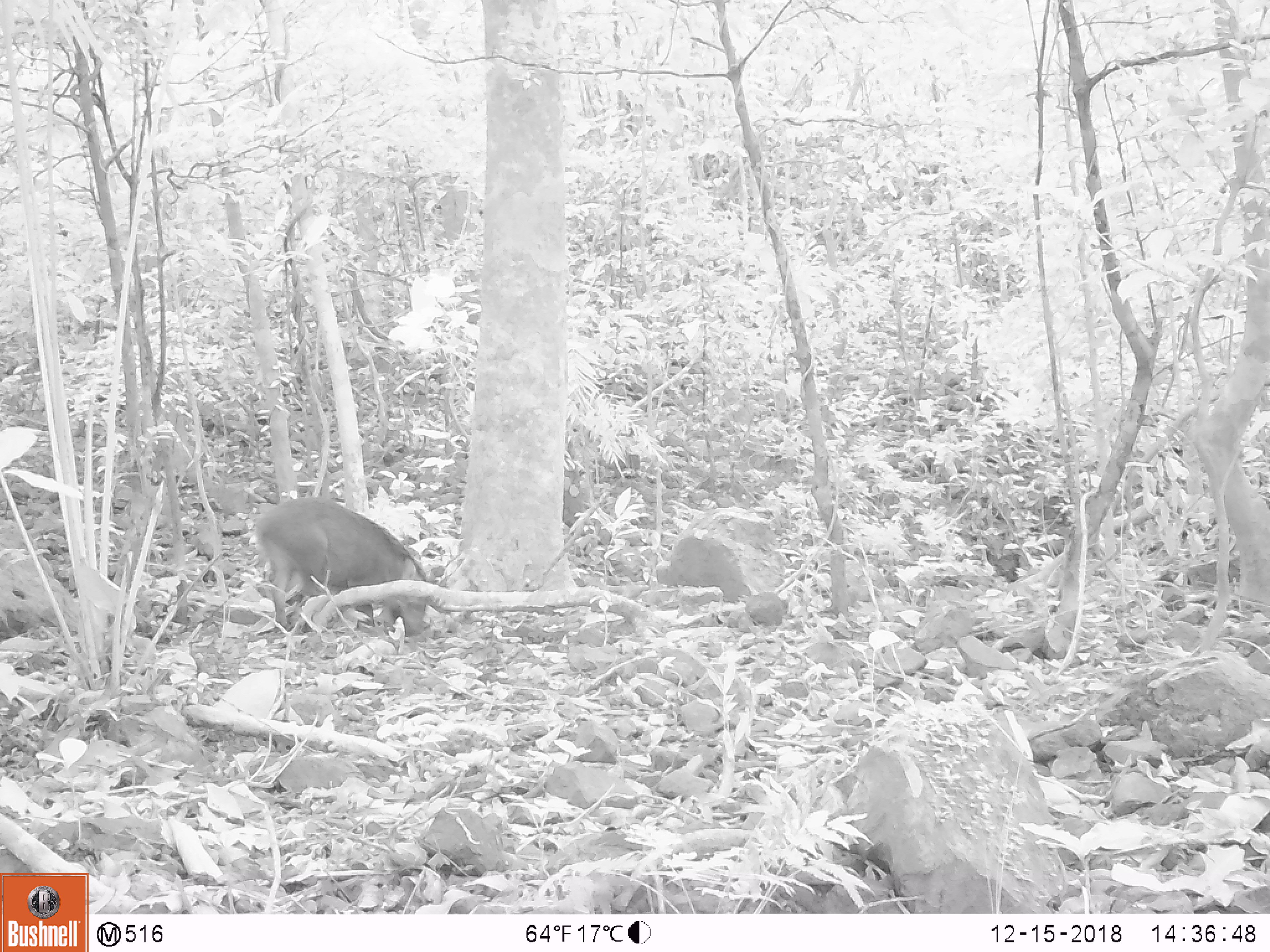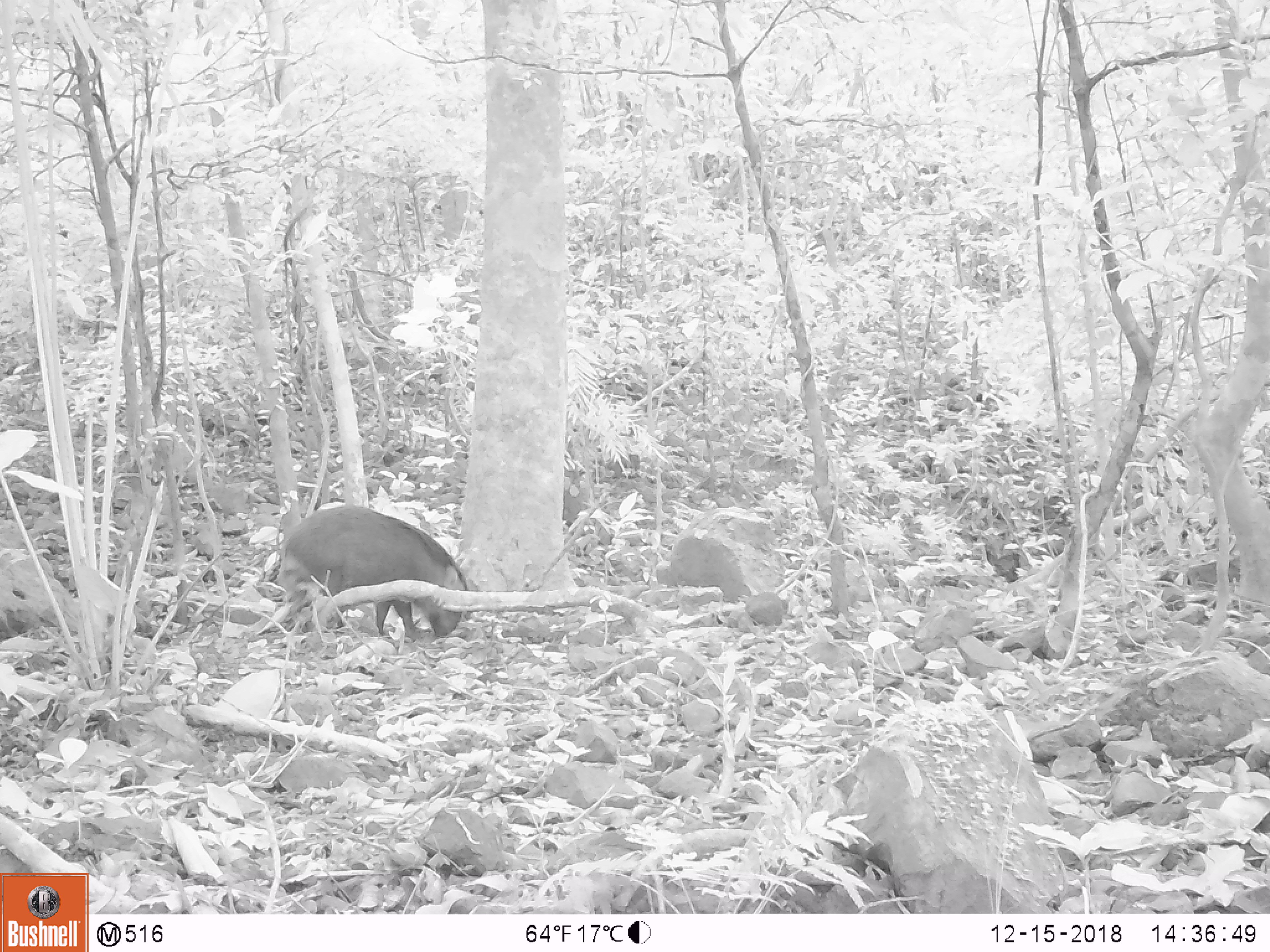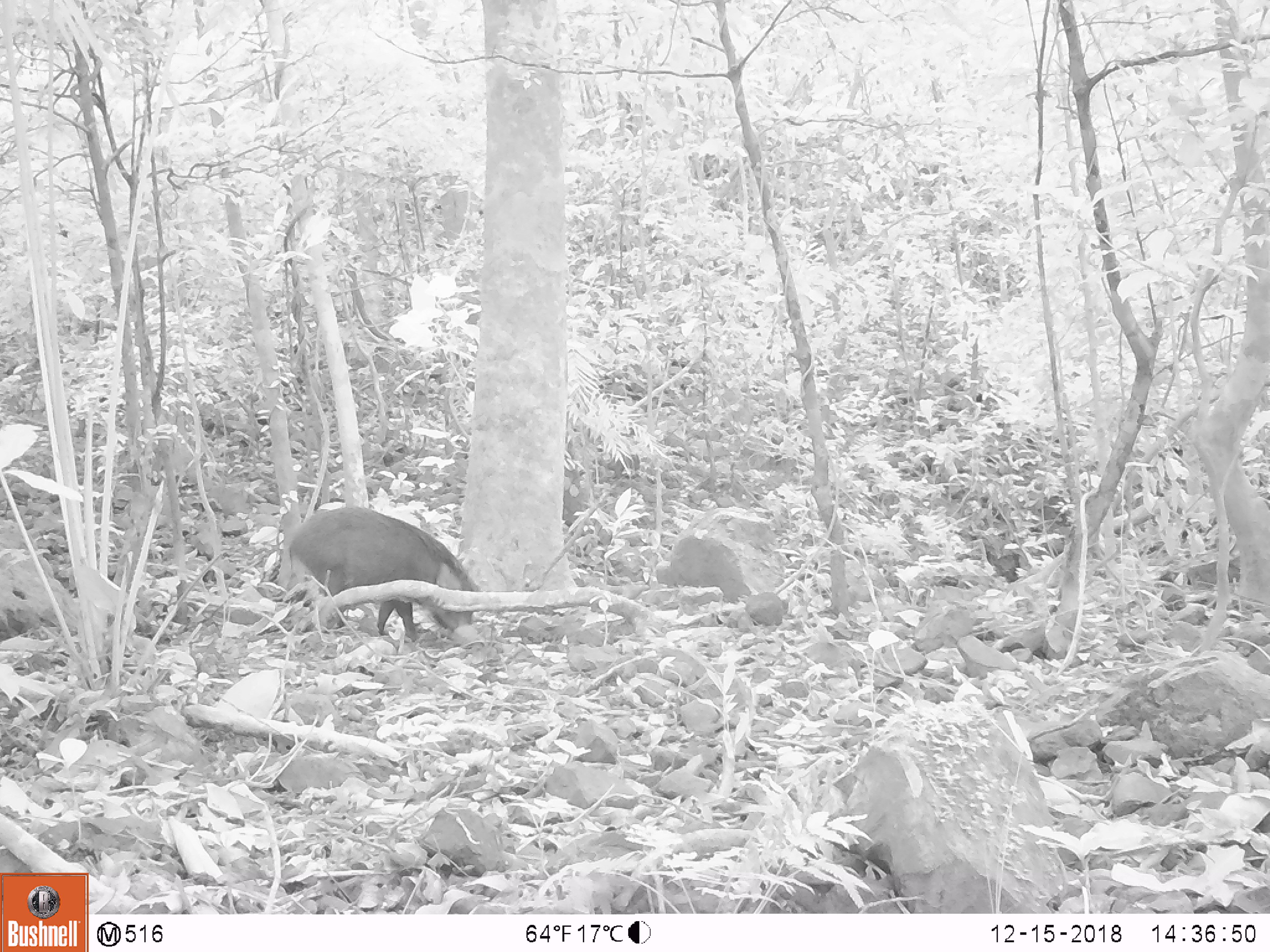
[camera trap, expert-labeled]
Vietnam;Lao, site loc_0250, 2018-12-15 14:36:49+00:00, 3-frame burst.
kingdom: Animalia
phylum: Chordata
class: Mammalia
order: Artiodactyla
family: Suidae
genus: Sus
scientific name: Sus scrofa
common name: eurasian wild pig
Eurasian wild pig (Sus scrofa). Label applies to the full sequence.